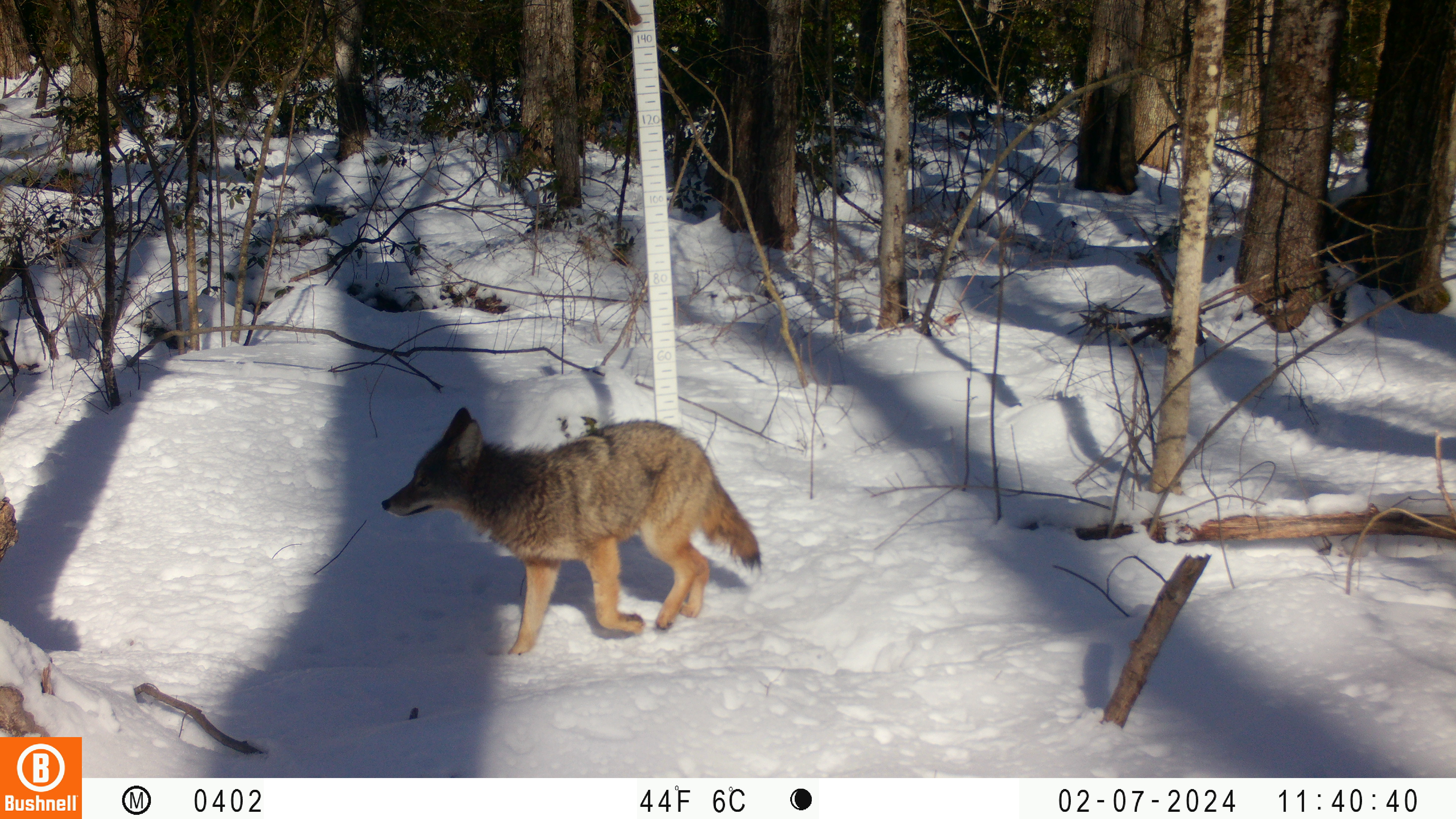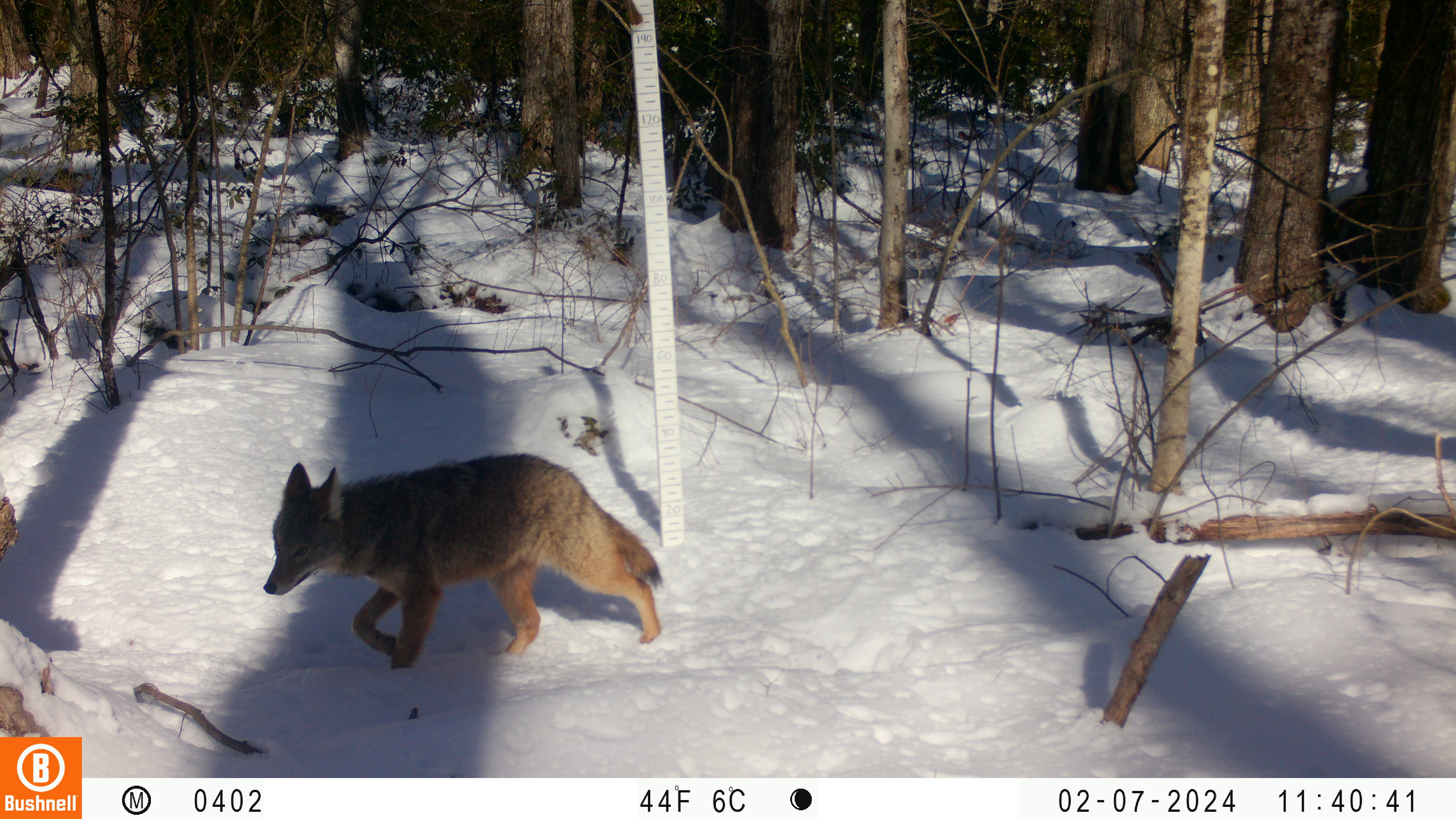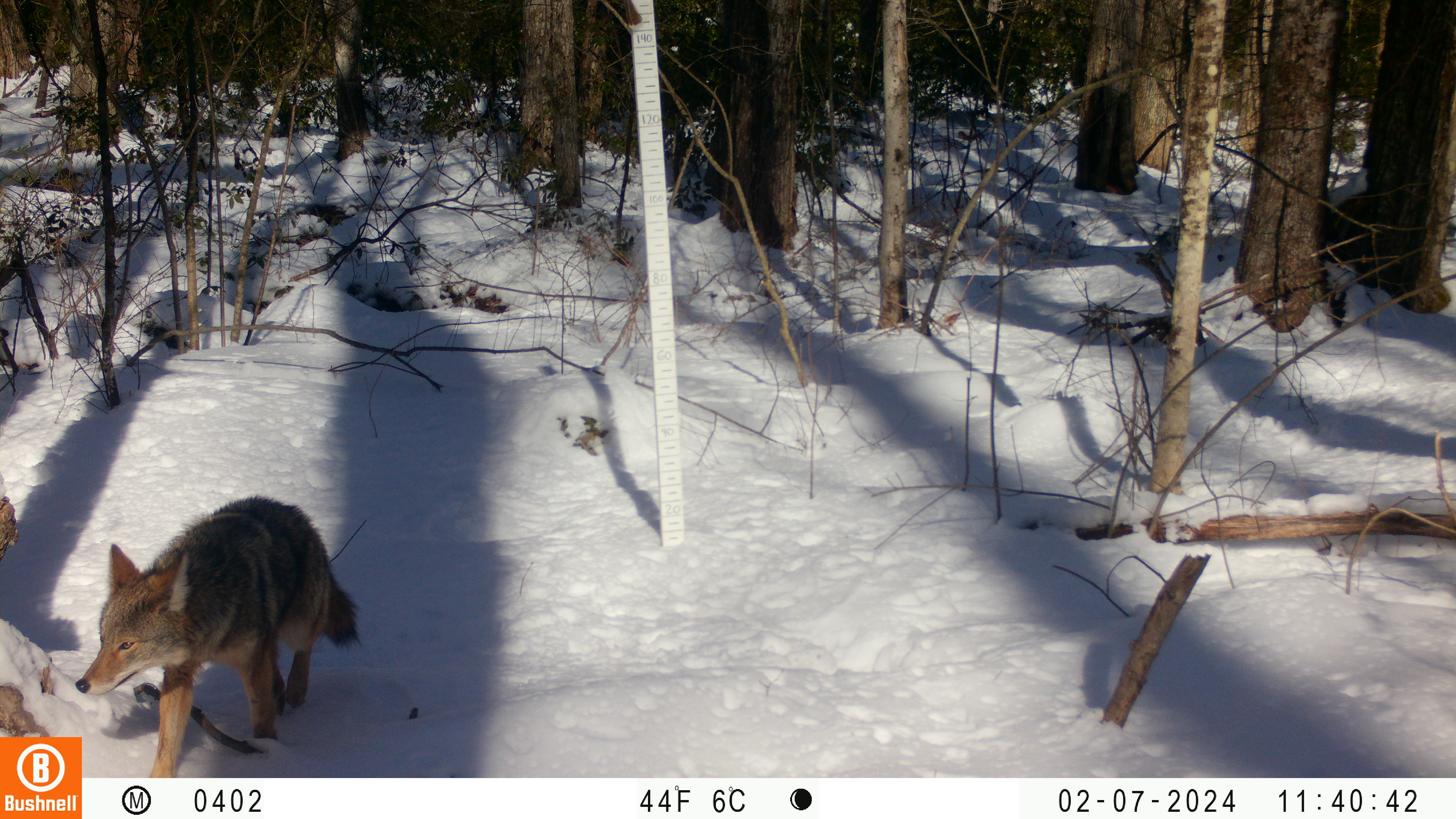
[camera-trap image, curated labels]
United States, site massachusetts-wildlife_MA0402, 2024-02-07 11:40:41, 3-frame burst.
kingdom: Animalia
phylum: Chordata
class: Mammalia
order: Carnivora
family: Canidae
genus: Canis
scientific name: Canis latrans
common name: coyote